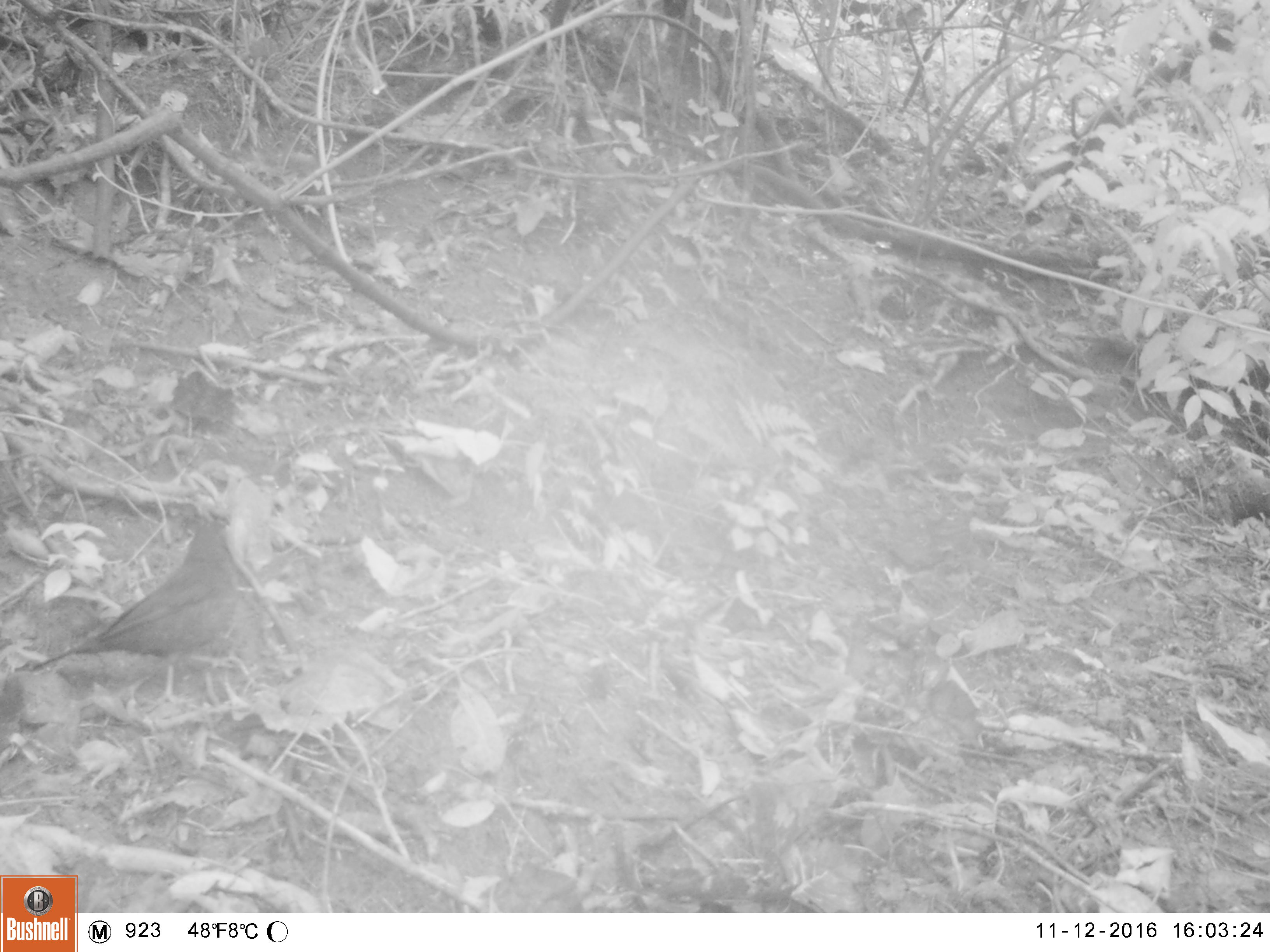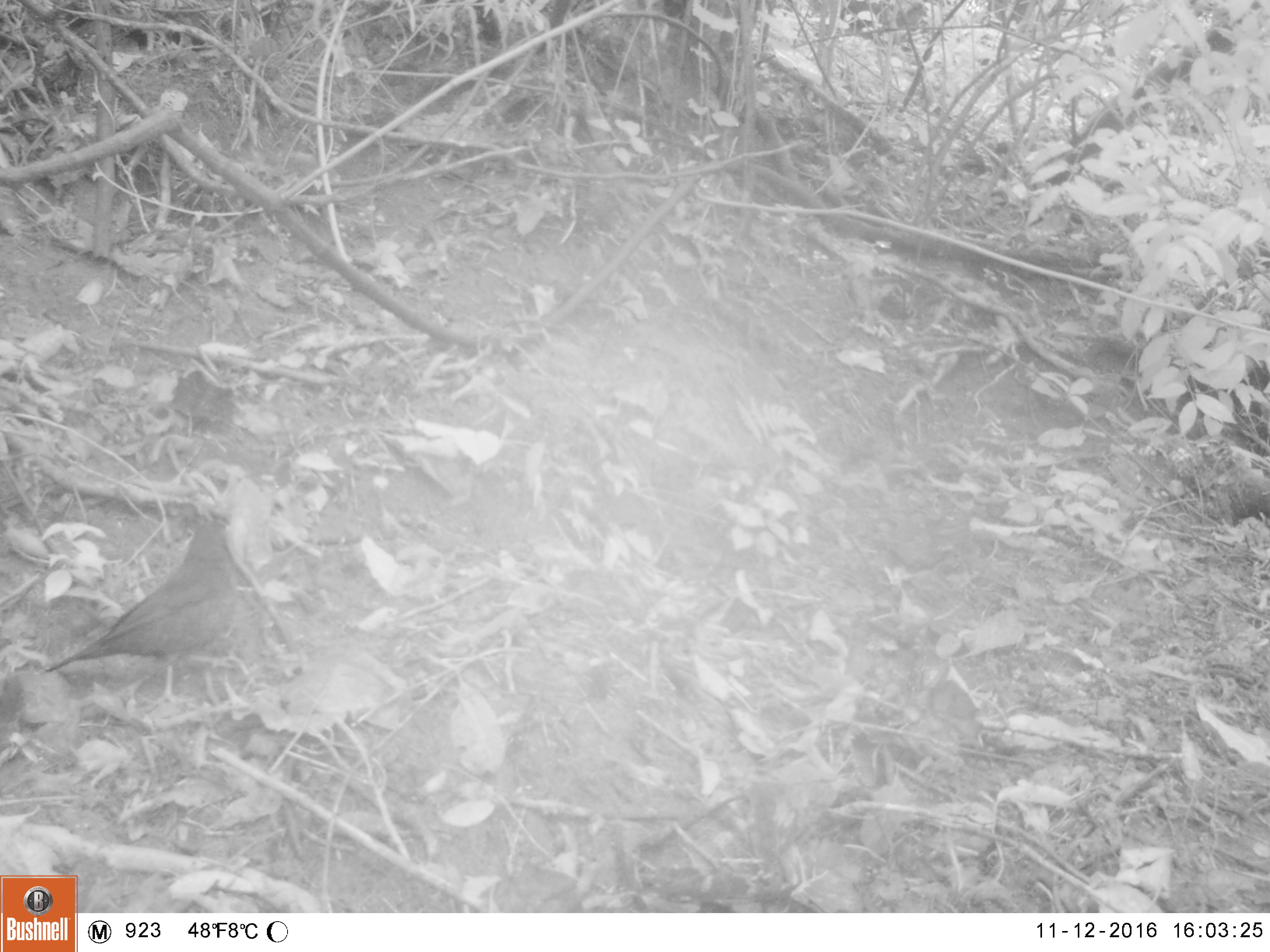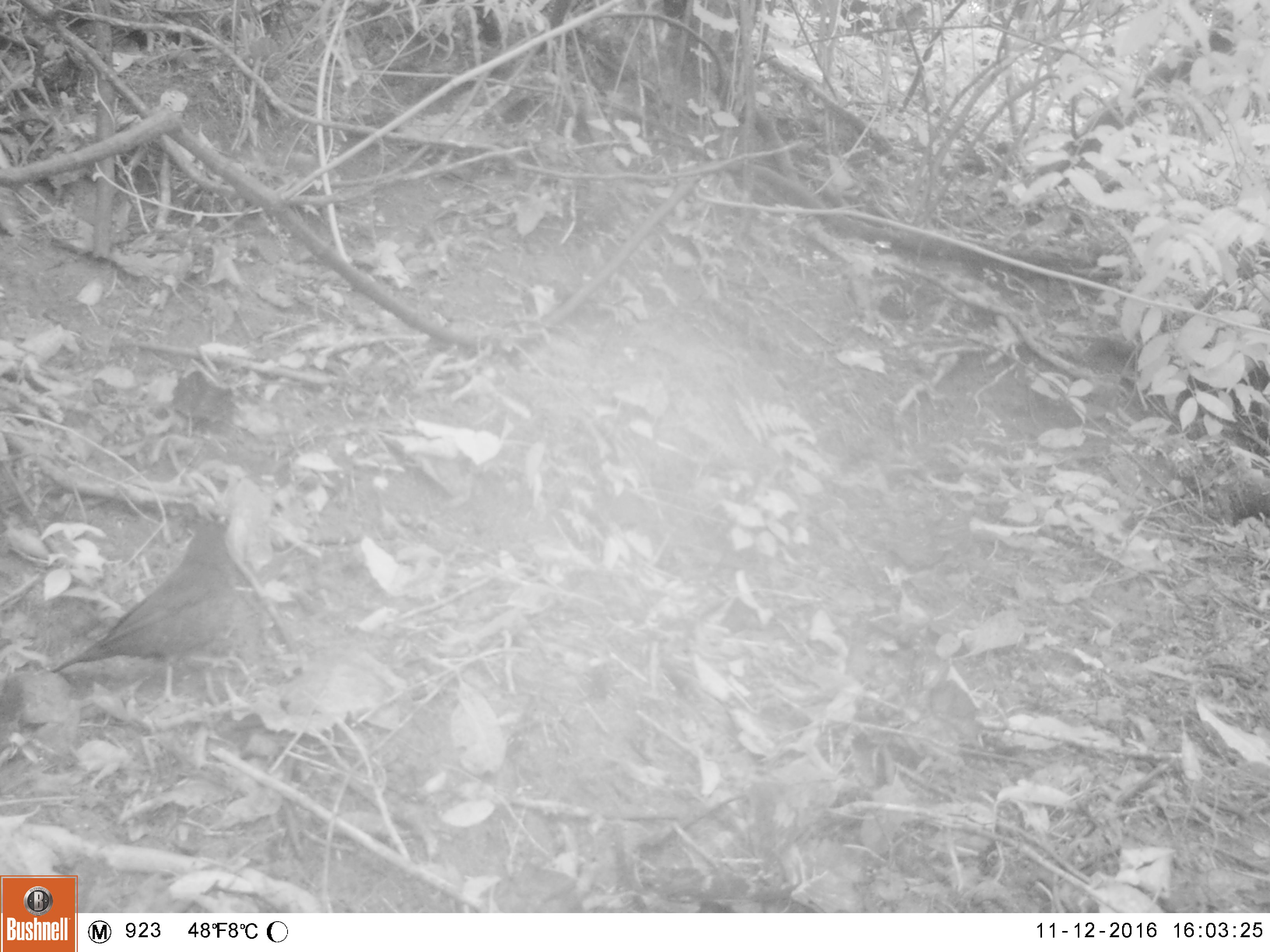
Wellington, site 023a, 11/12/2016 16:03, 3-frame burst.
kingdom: Animalia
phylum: Chordata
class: Aves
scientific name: Aves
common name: bird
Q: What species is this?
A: Bird (Aves).